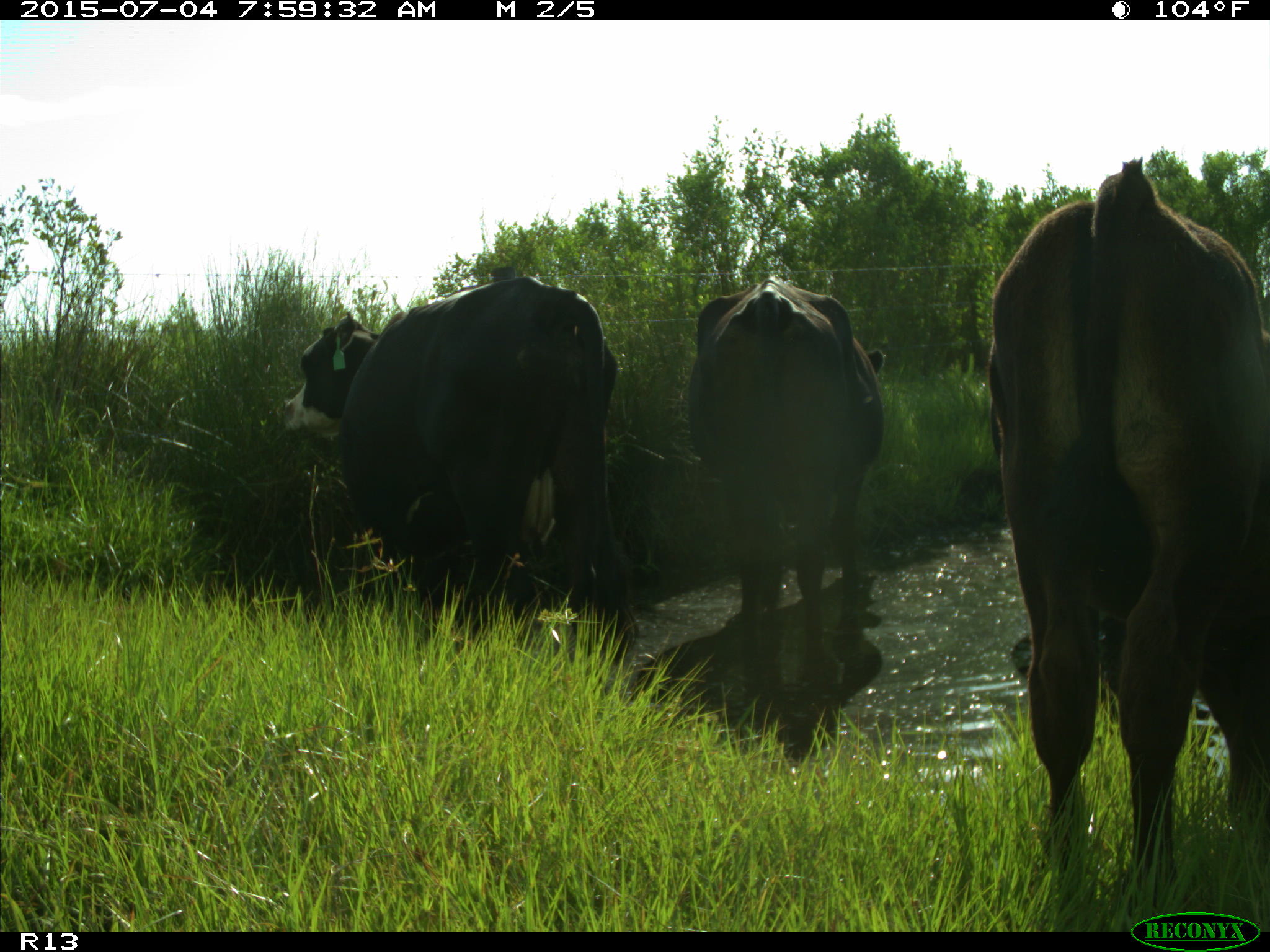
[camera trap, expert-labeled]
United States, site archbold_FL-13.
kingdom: Animalia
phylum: Chordata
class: Mammalia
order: Artiodactyla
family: Bovidae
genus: Bos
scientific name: Bos taurus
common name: domestic cow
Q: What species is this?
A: Bos taurus (domestic cow).